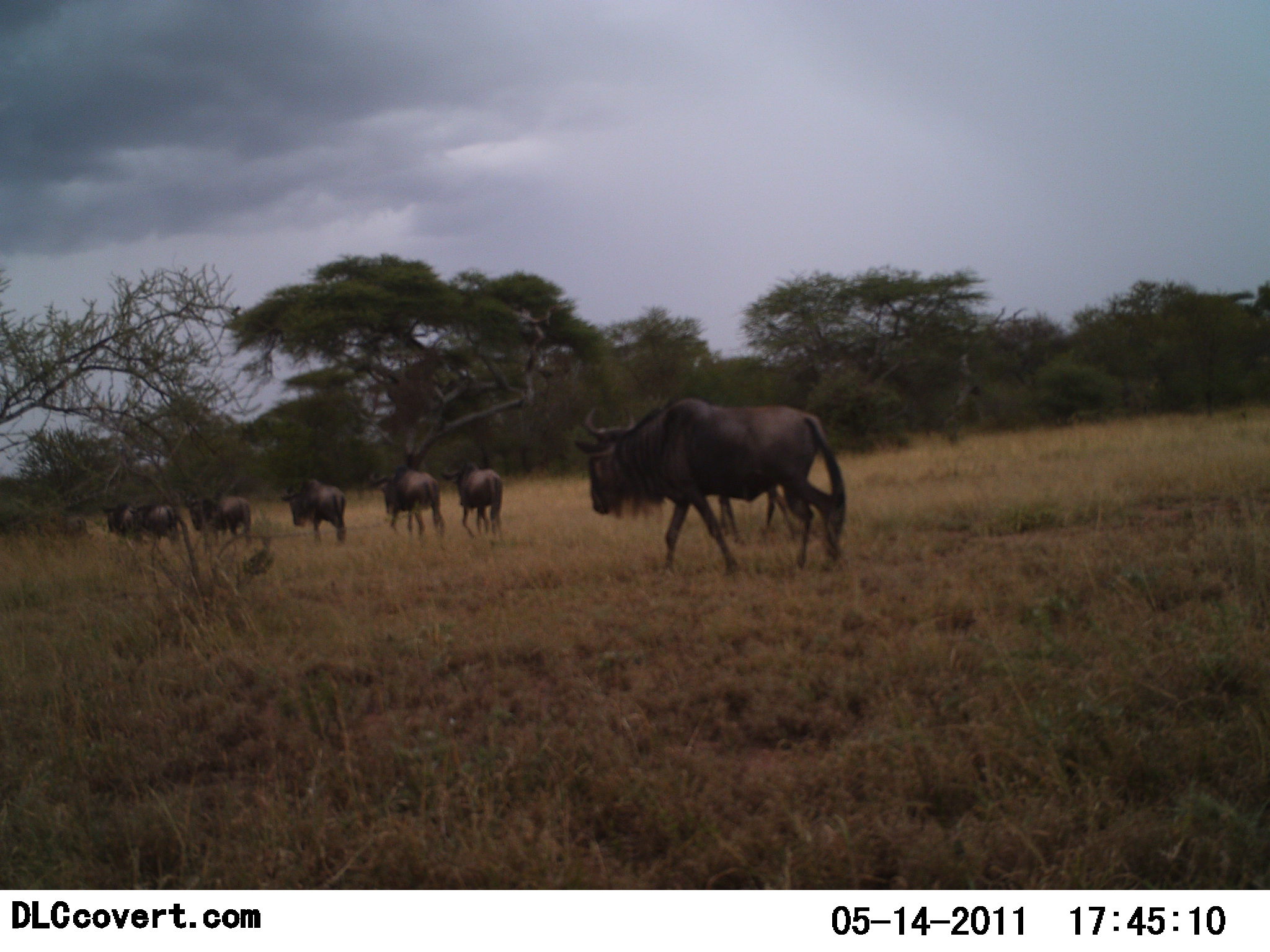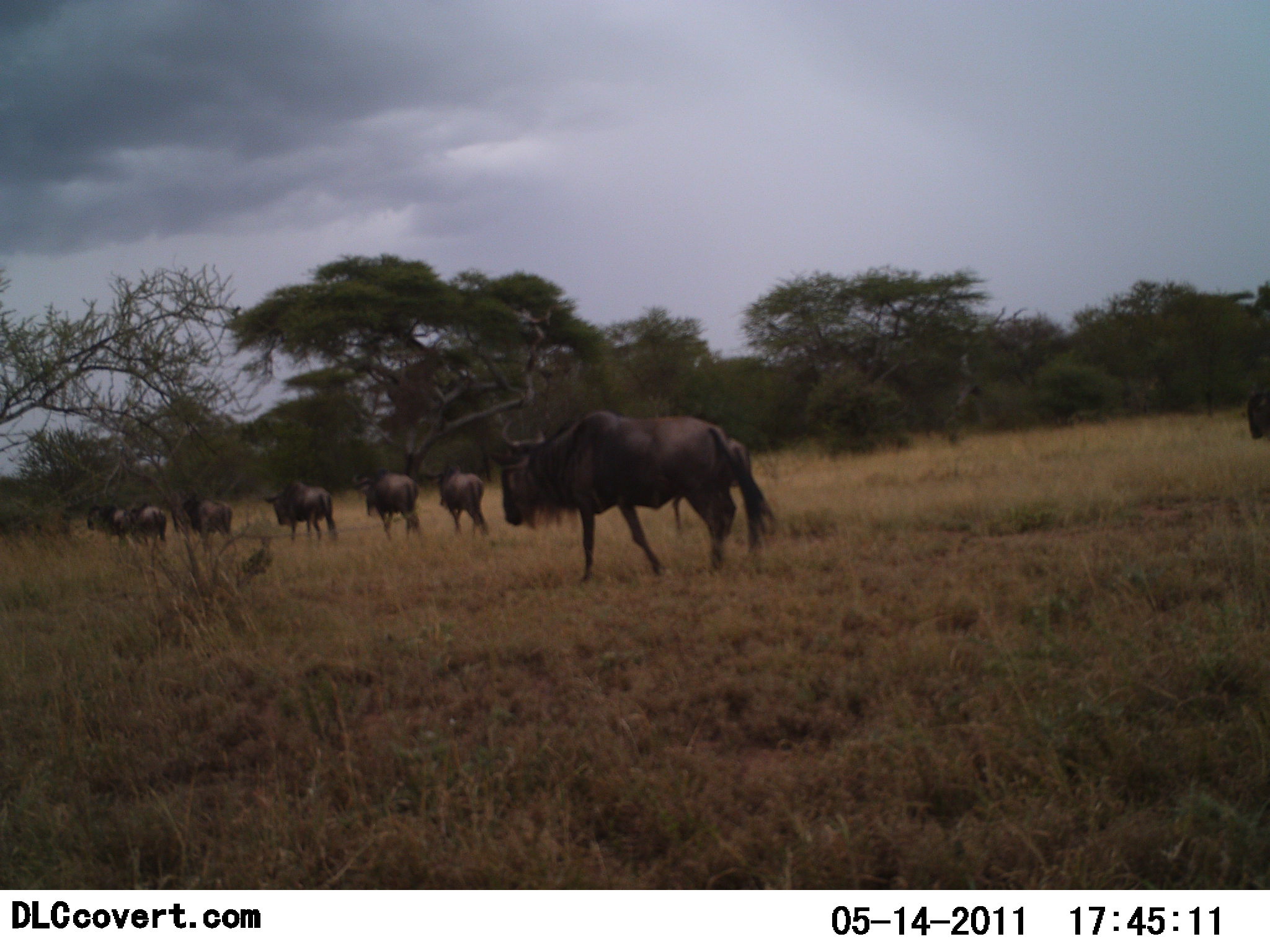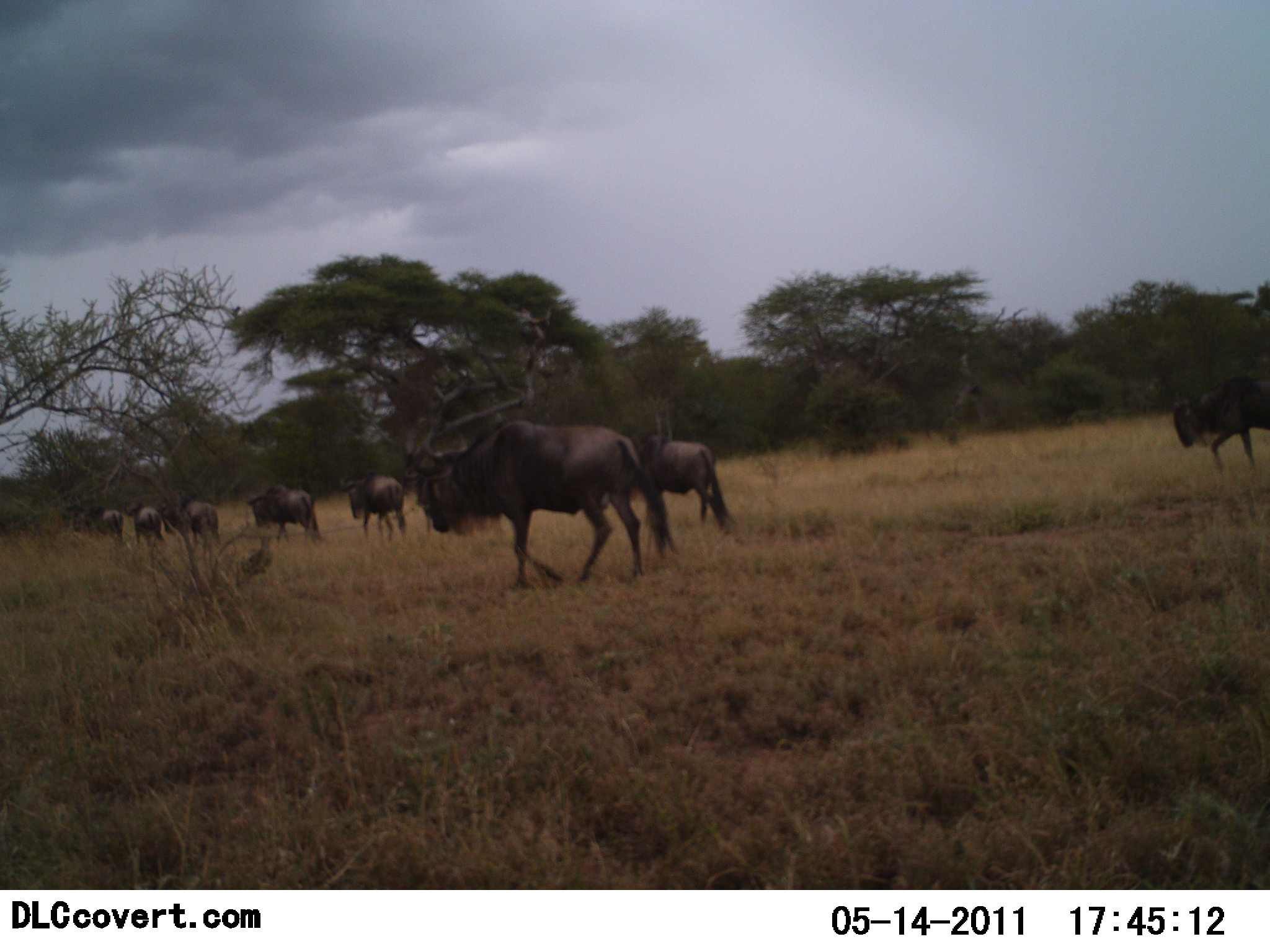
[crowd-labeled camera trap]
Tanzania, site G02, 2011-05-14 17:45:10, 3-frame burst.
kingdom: Animalia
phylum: Chordata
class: Mammalia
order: Artiodactyla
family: Bovidae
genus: Connochaetes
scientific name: Connochaetes taurinus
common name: blue wildebeest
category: wildebeest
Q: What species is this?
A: Wildebeest (blue wildebeest) (Connochaetes taurinus).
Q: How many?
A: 8.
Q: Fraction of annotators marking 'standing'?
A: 0%.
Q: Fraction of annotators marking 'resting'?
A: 0%.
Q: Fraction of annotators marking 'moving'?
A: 100%.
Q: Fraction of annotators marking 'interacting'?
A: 0%.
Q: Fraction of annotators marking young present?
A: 0%.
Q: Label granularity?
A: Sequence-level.